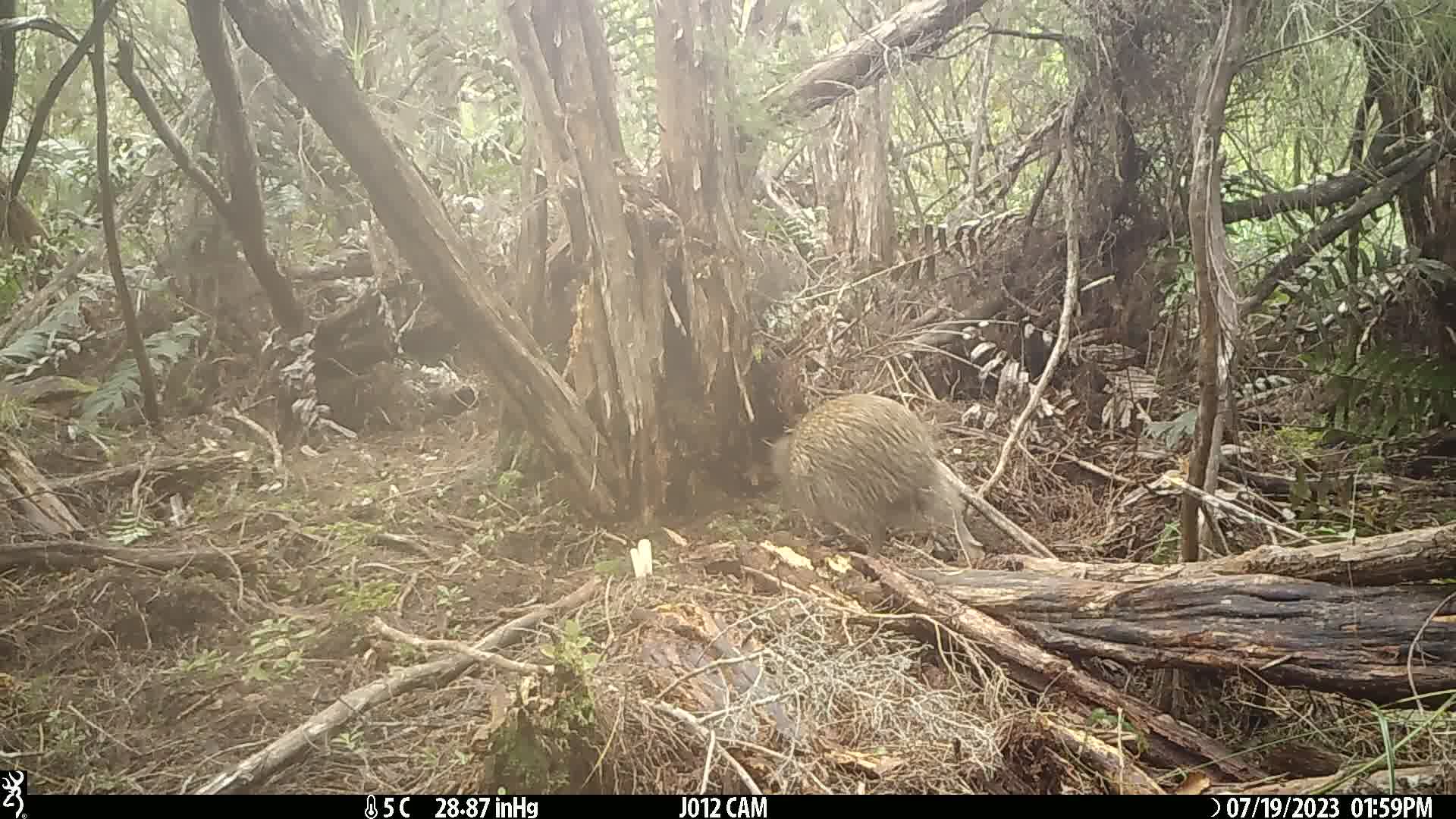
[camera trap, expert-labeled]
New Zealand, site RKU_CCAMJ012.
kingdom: Animalia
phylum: Chordata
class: Aves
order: Apterygiformes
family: Apterygidae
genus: Apteryx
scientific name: Apteryx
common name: kiwi